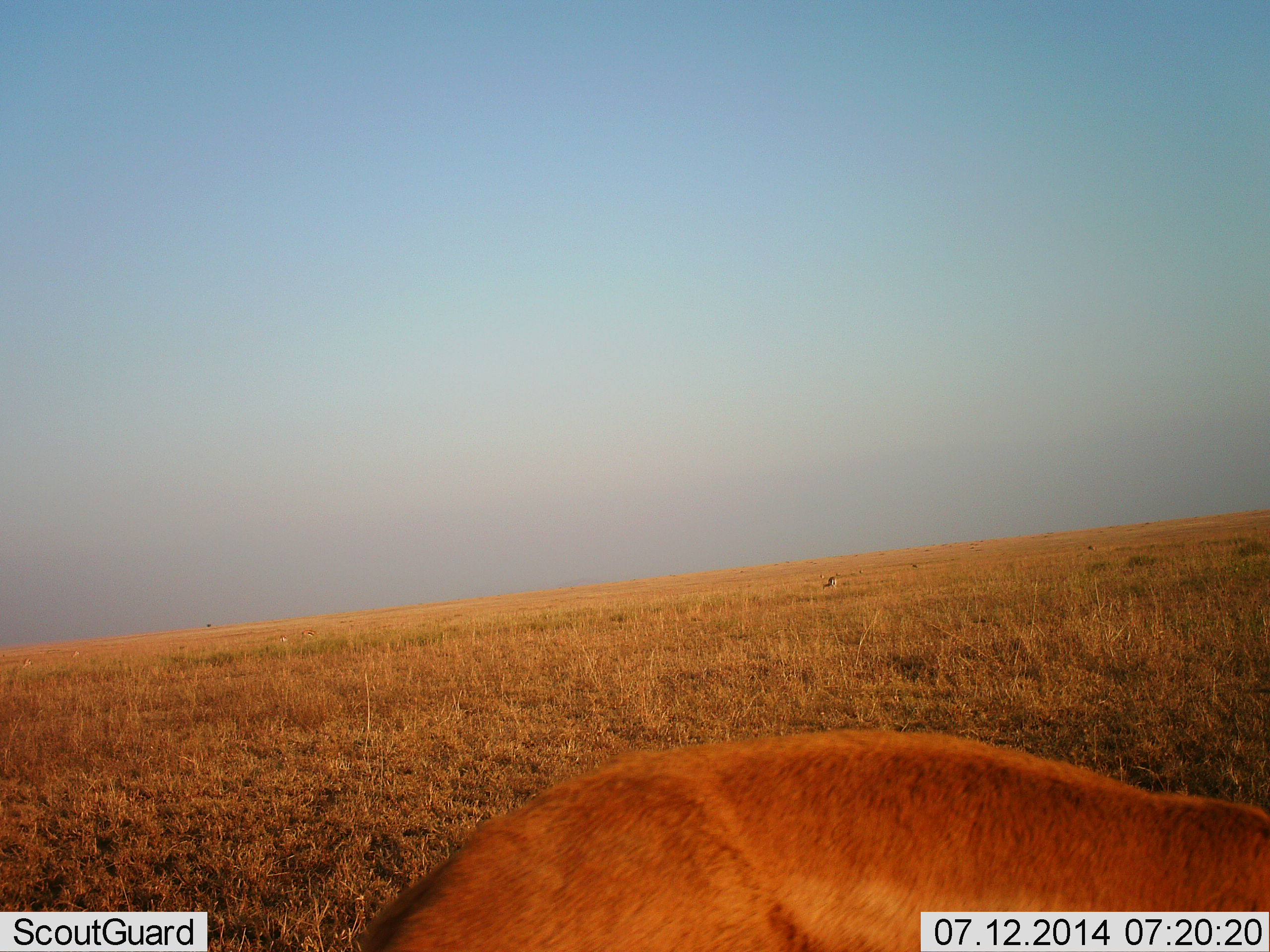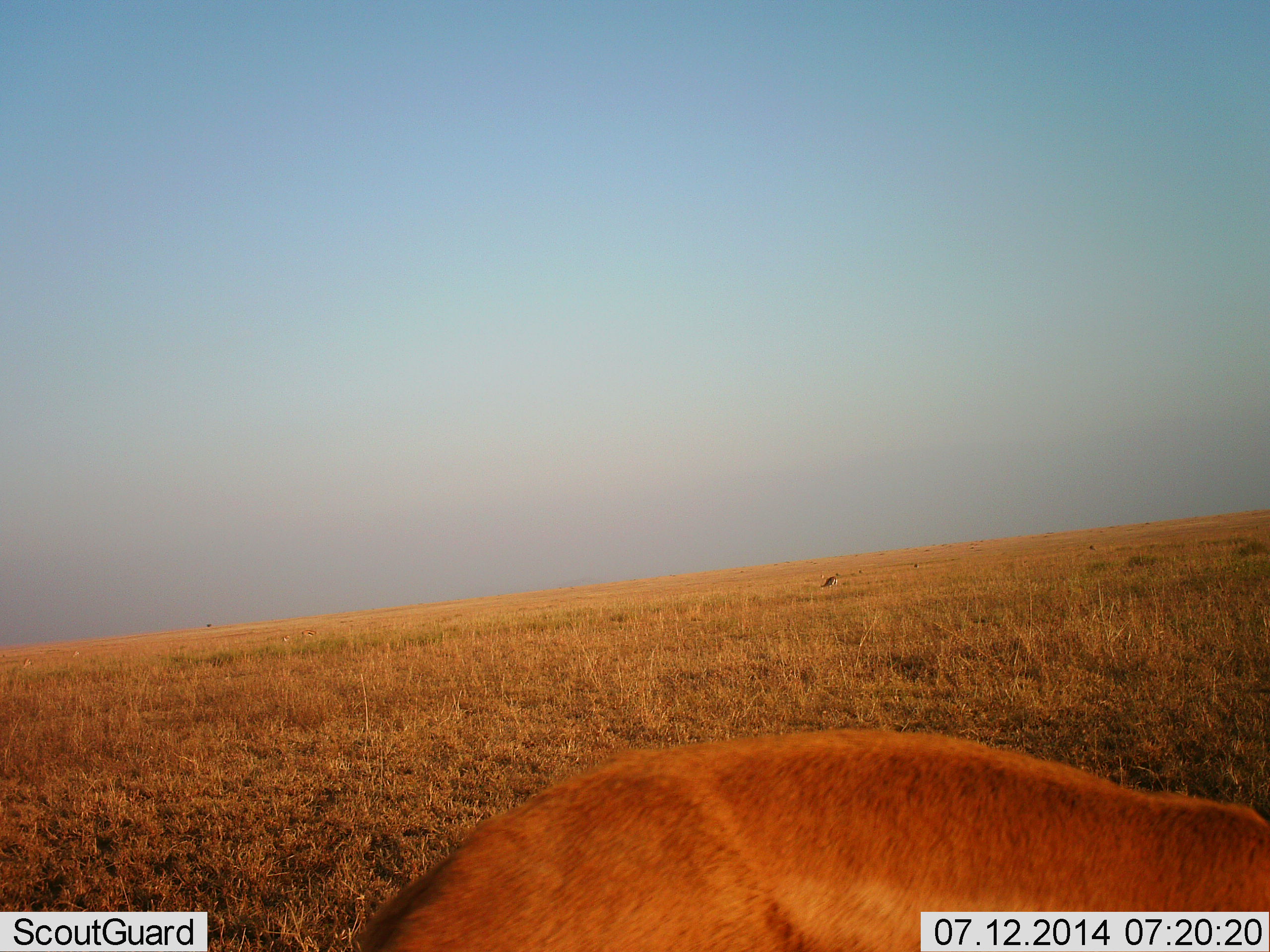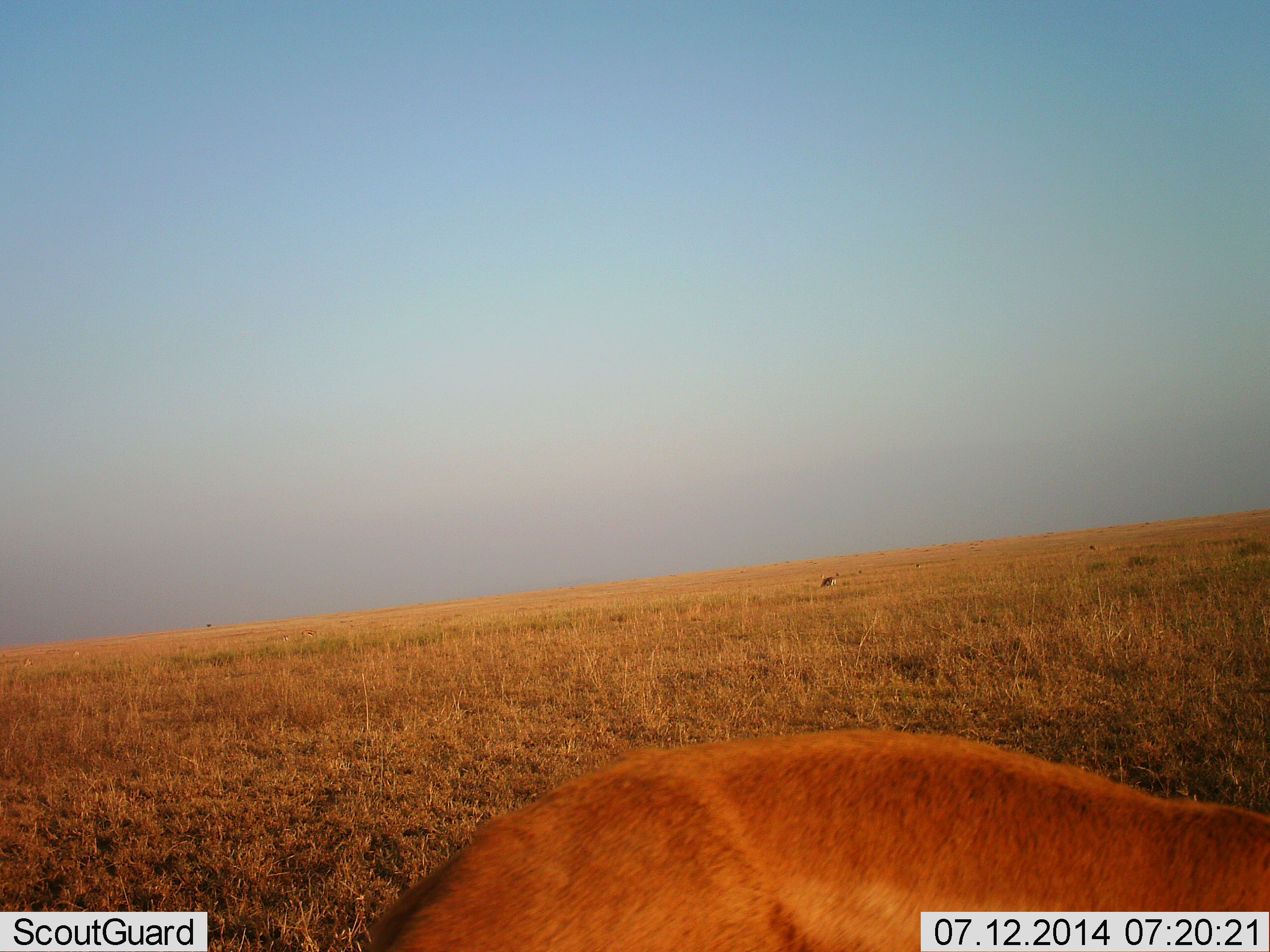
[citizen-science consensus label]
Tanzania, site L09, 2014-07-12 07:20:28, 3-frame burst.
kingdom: Animalia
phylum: Chordata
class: Mammalia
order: Artiodactyla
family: Bovidae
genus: Eudorcas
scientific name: Eudorcas thomsonii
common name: thomson's gazelle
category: gazellethomsons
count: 2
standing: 50%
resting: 25%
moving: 0%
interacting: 0%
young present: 0%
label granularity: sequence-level